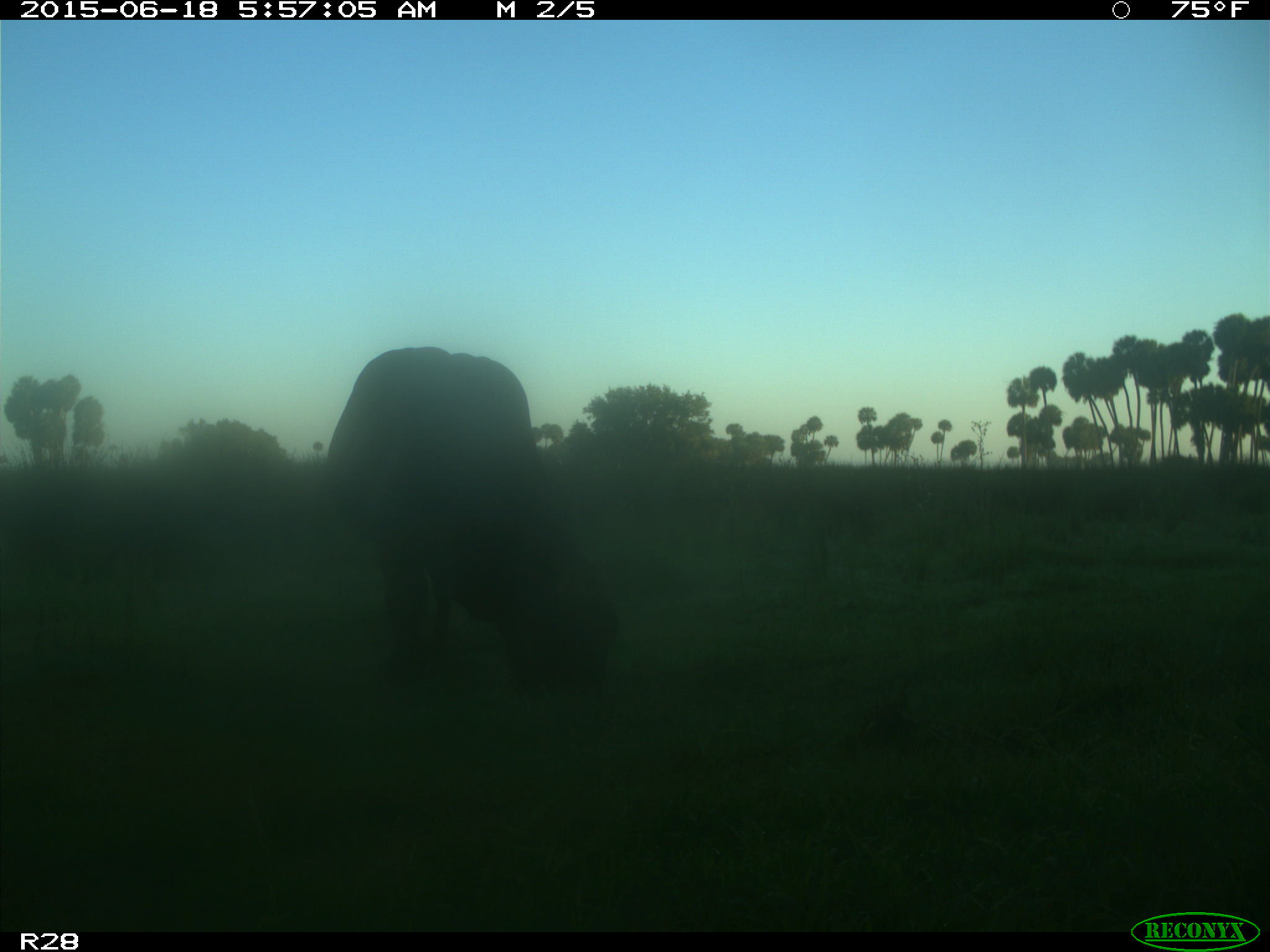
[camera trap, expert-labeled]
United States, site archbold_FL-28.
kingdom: Animalia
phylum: Chordata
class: Mammalia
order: Artiodactyla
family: Bovidae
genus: Bos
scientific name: Bos taurus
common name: domestic cow